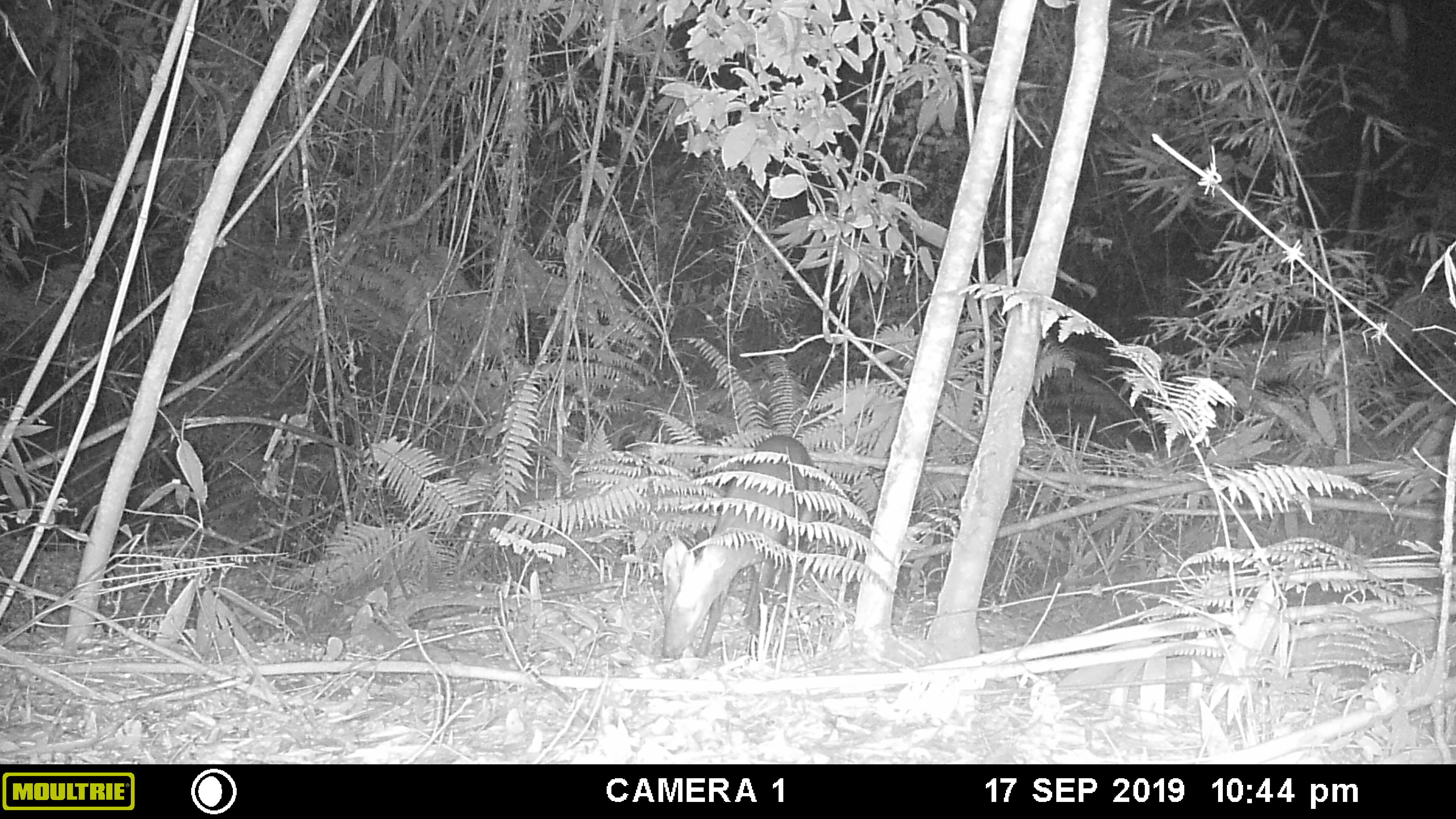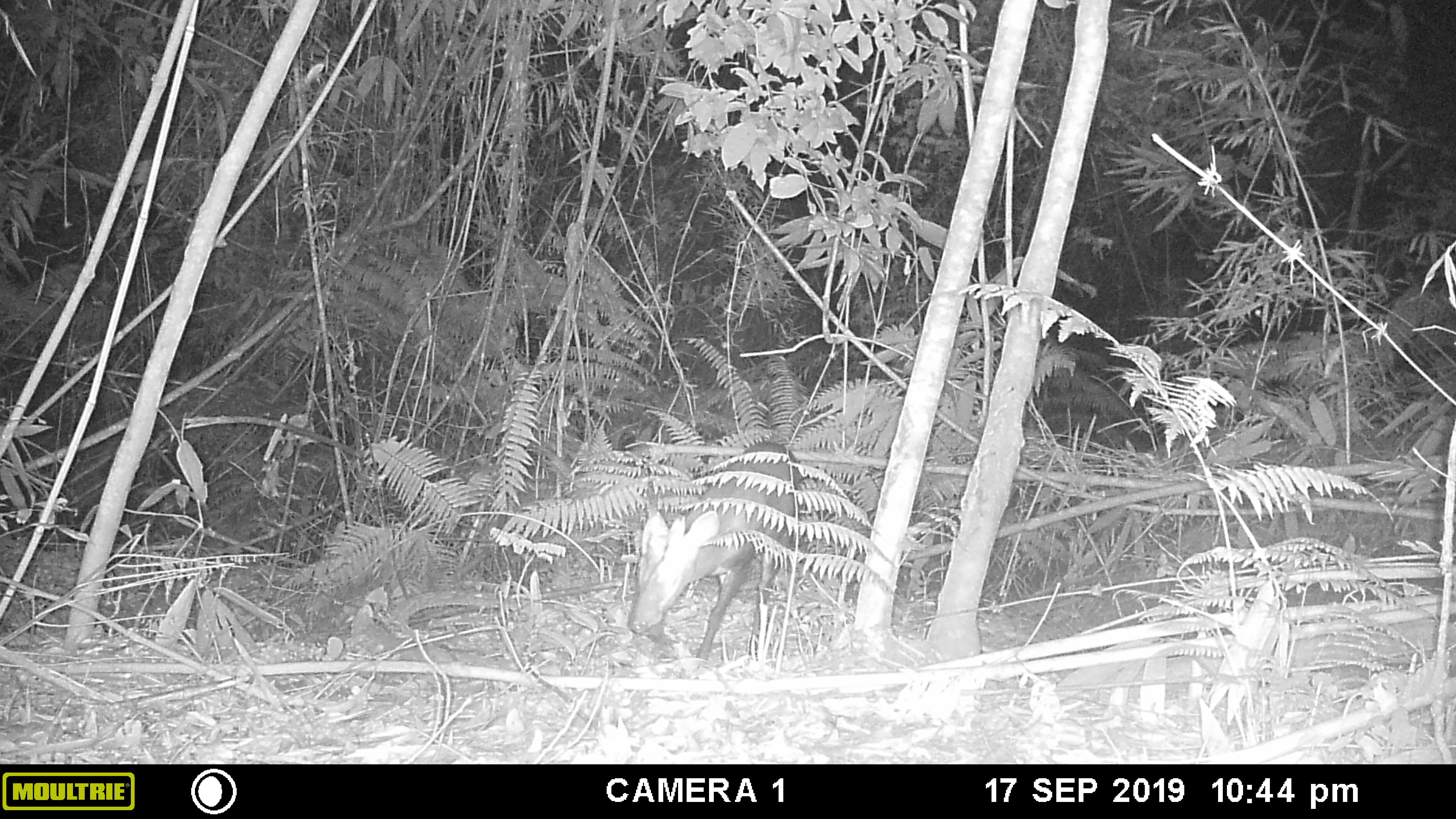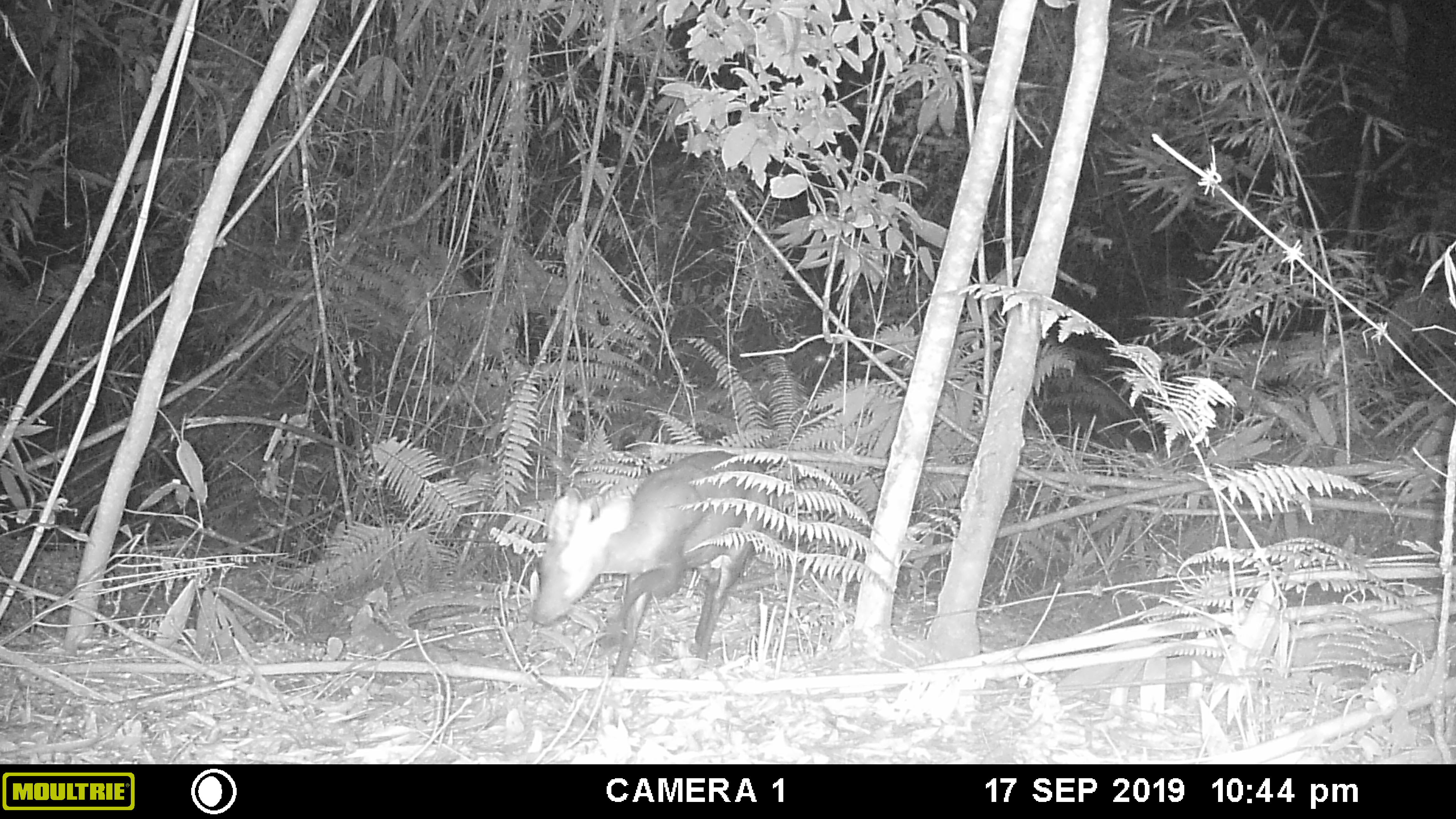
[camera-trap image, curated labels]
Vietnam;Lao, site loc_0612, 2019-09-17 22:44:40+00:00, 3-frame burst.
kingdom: Animalia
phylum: Chordata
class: Mammalia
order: Artiodactyla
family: Cervidae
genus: Muntiacus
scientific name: Muntiacus rooseveltorum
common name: roosevelt's muntjac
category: roosevelts muntjac group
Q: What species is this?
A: Roosevelts muntjac group (roosevelt's muntjac) (Muntiacus rooseveltorum).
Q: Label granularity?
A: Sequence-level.